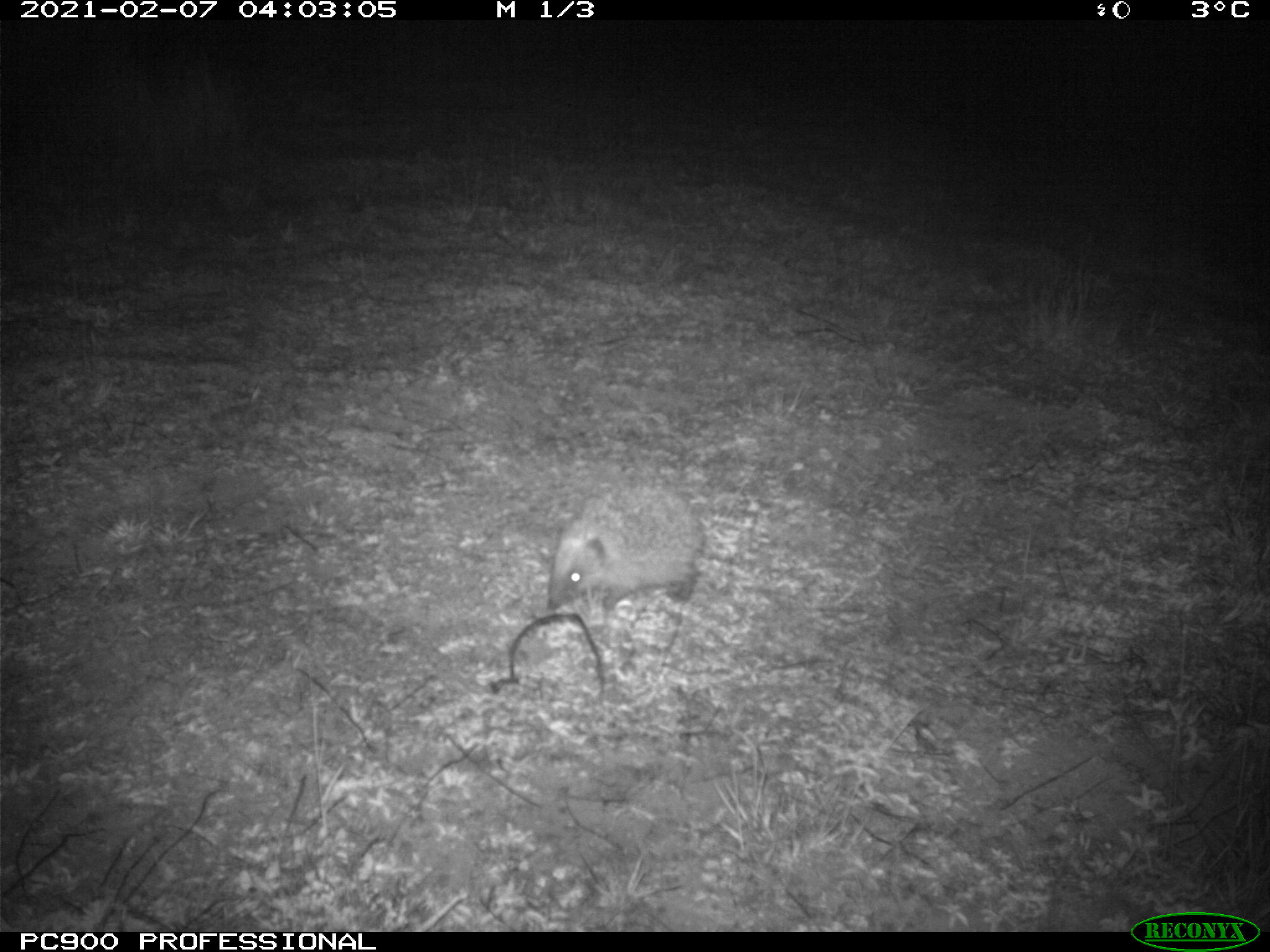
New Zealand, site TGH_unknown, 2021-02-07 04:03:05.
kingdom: Animalia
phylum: Chordata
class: Mammalia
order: Eulipotyphla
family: Erinaceidae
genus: Erinaceus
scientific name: Erinaceus europaeus europaeus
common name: european hedgehog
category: hedgehog